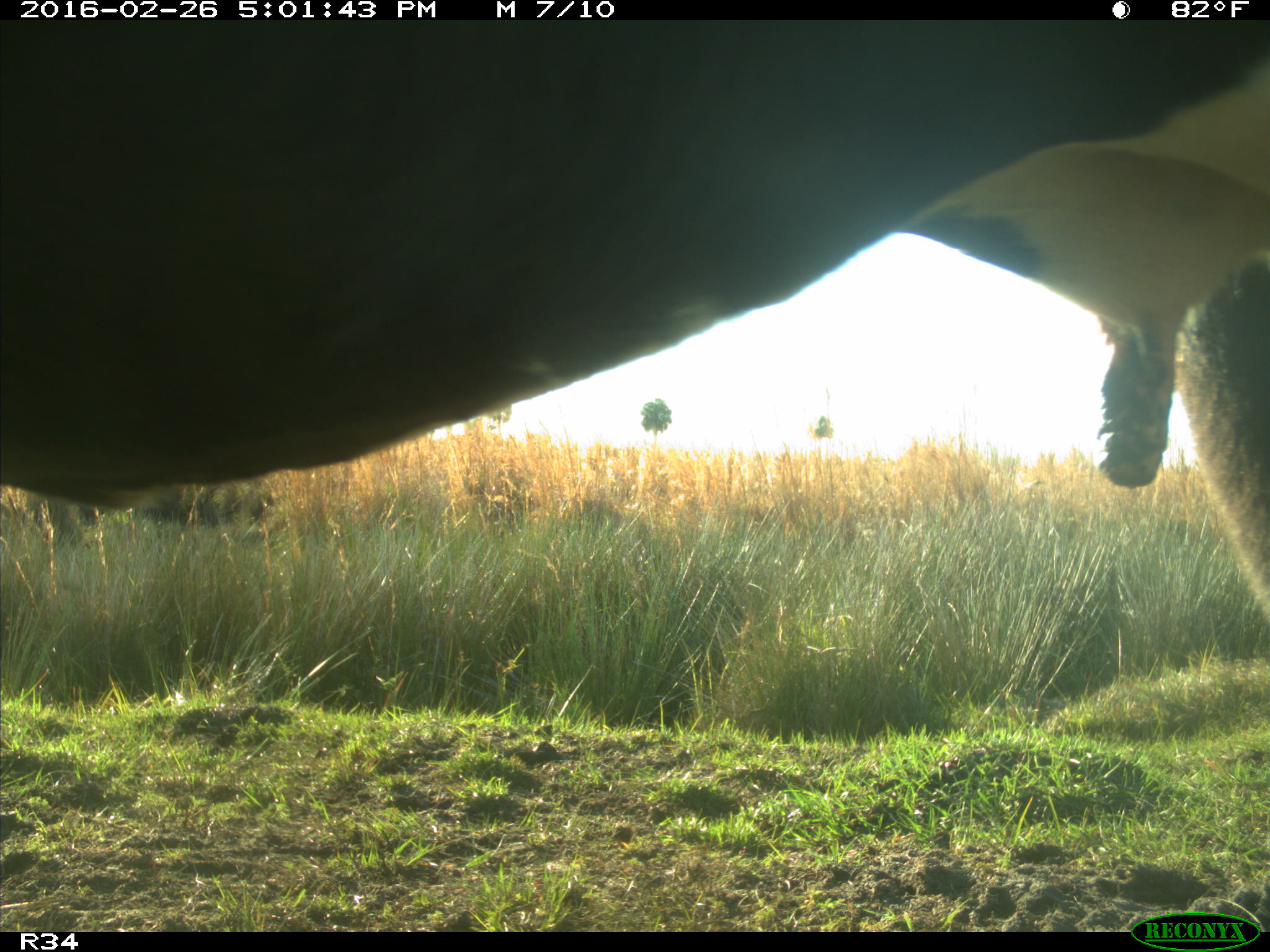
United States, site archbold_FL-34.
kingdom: Animalia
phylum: Chordata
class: Mammalia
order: Artiodactyla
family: Bovidae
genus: Bos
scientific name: Bos taurus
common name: domestic cow